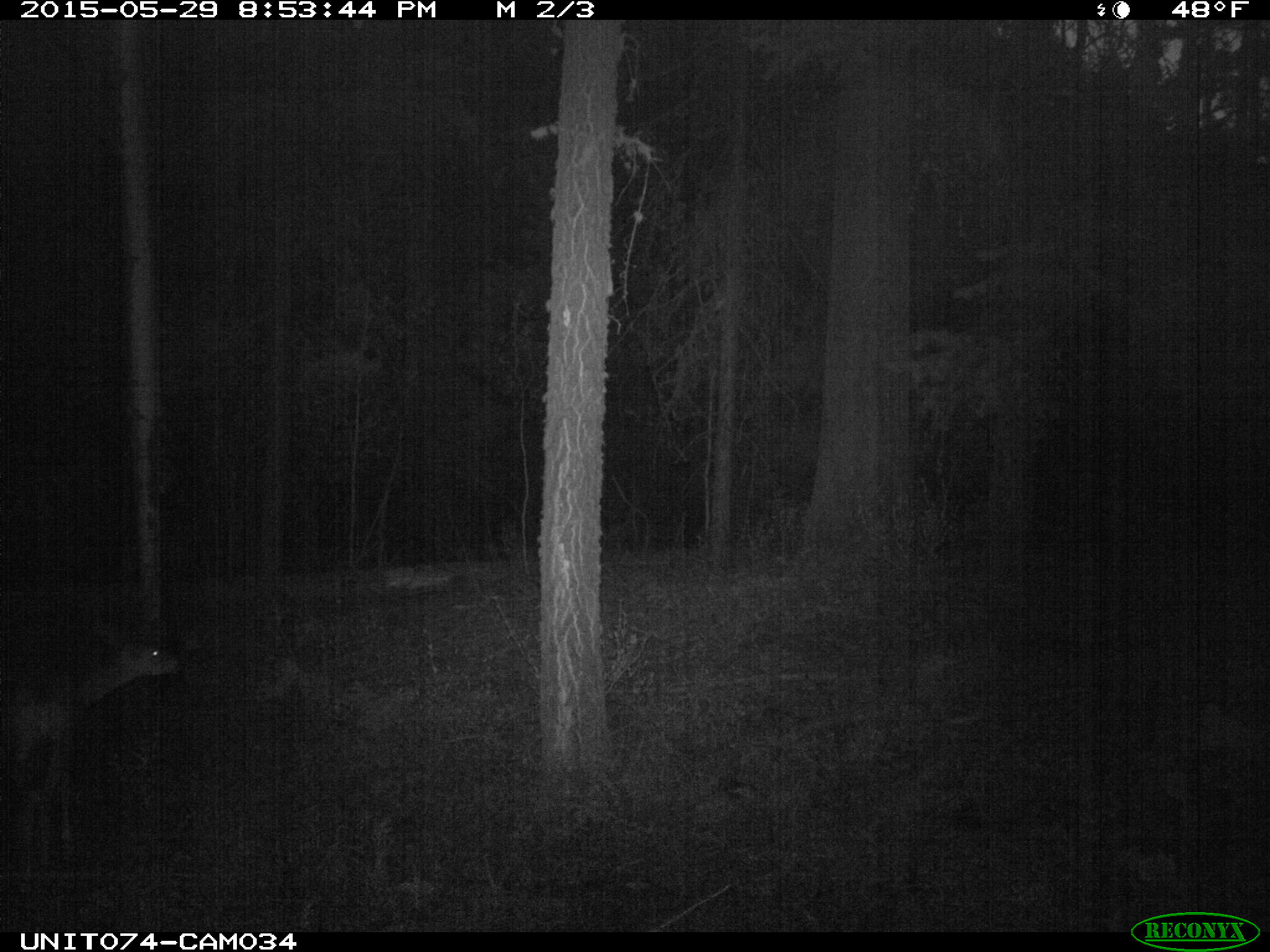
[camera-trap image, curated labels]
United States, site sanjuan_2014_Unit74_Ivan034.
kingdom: Animalia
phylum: Chordata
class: Mammalia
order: Artiodactyla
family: Cervidae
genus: Odocoileus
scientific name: Odocoileus hemionus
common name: mule deer